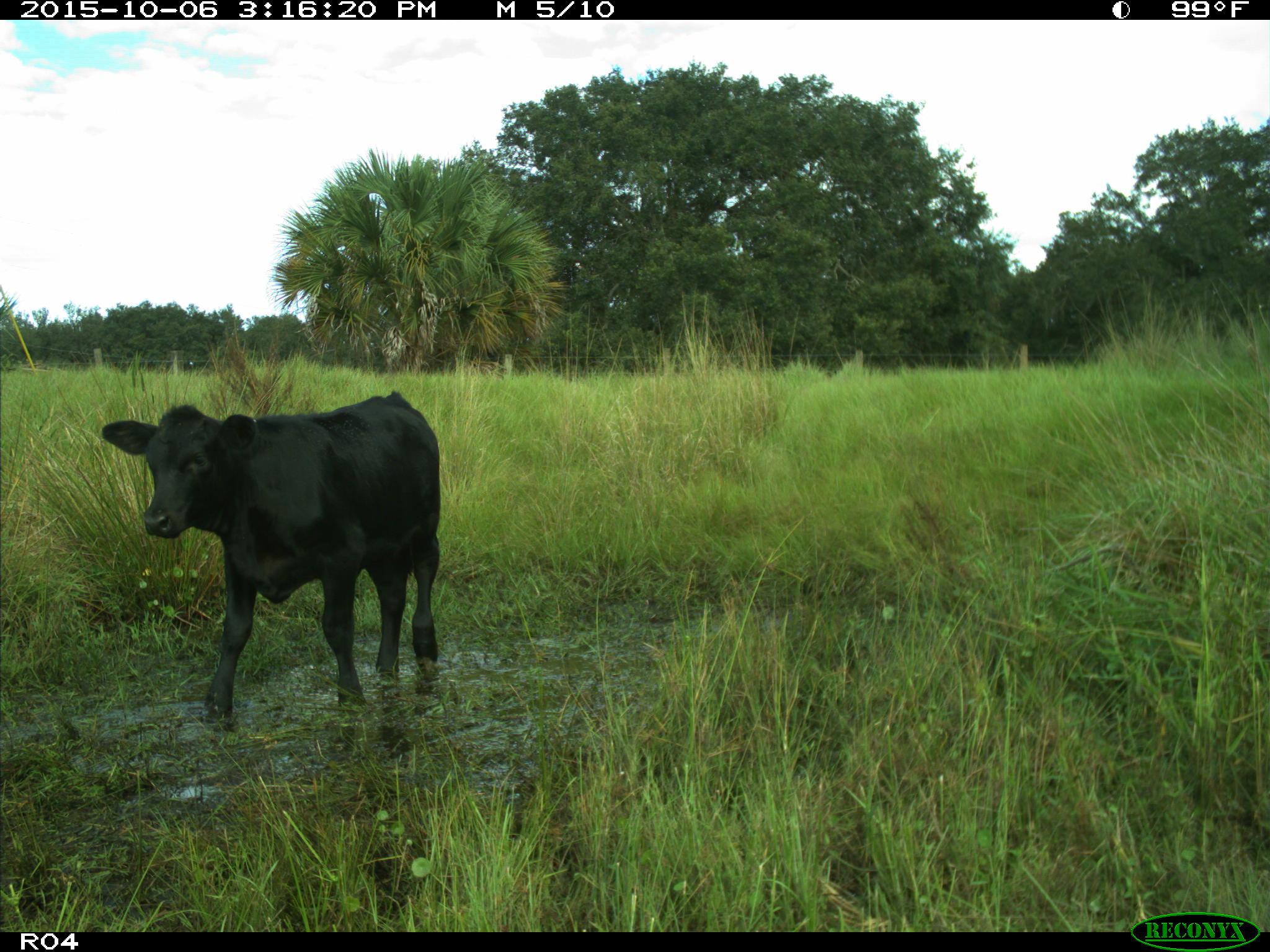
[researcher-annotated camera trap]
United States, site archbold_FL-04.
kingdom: Animalia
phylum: Chordata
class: Mammalia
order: Artiodactyla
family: Bovidae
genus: Bos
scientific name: Bos taurus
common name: domestic cow